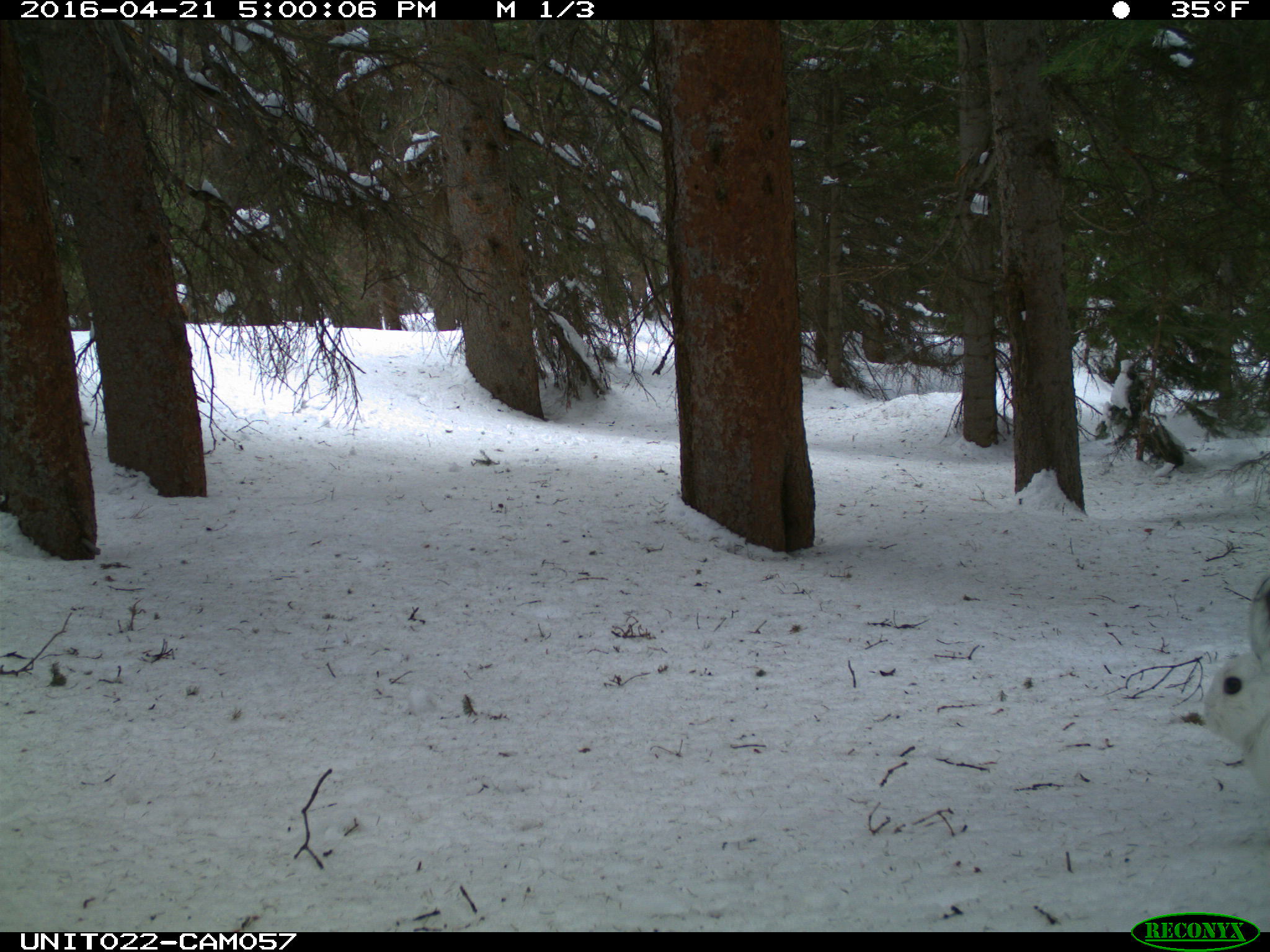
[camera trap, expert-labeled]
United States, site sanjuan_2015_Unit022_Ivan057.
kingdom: Animalia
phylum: Chordata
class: Mammalia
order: Lagomorpha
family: Leporidae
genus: Lepus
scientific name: Lepus americanus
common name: snowshoe hare